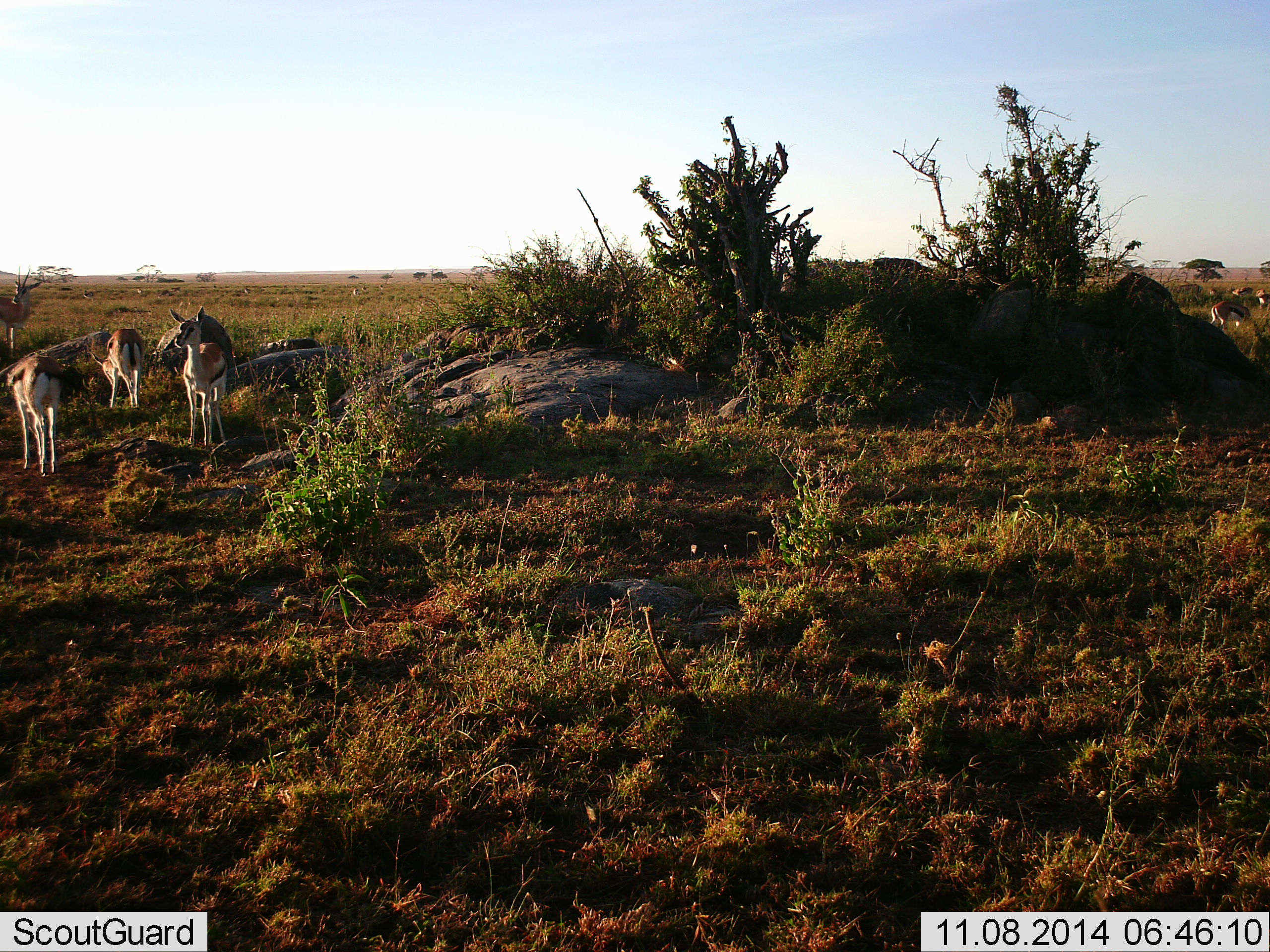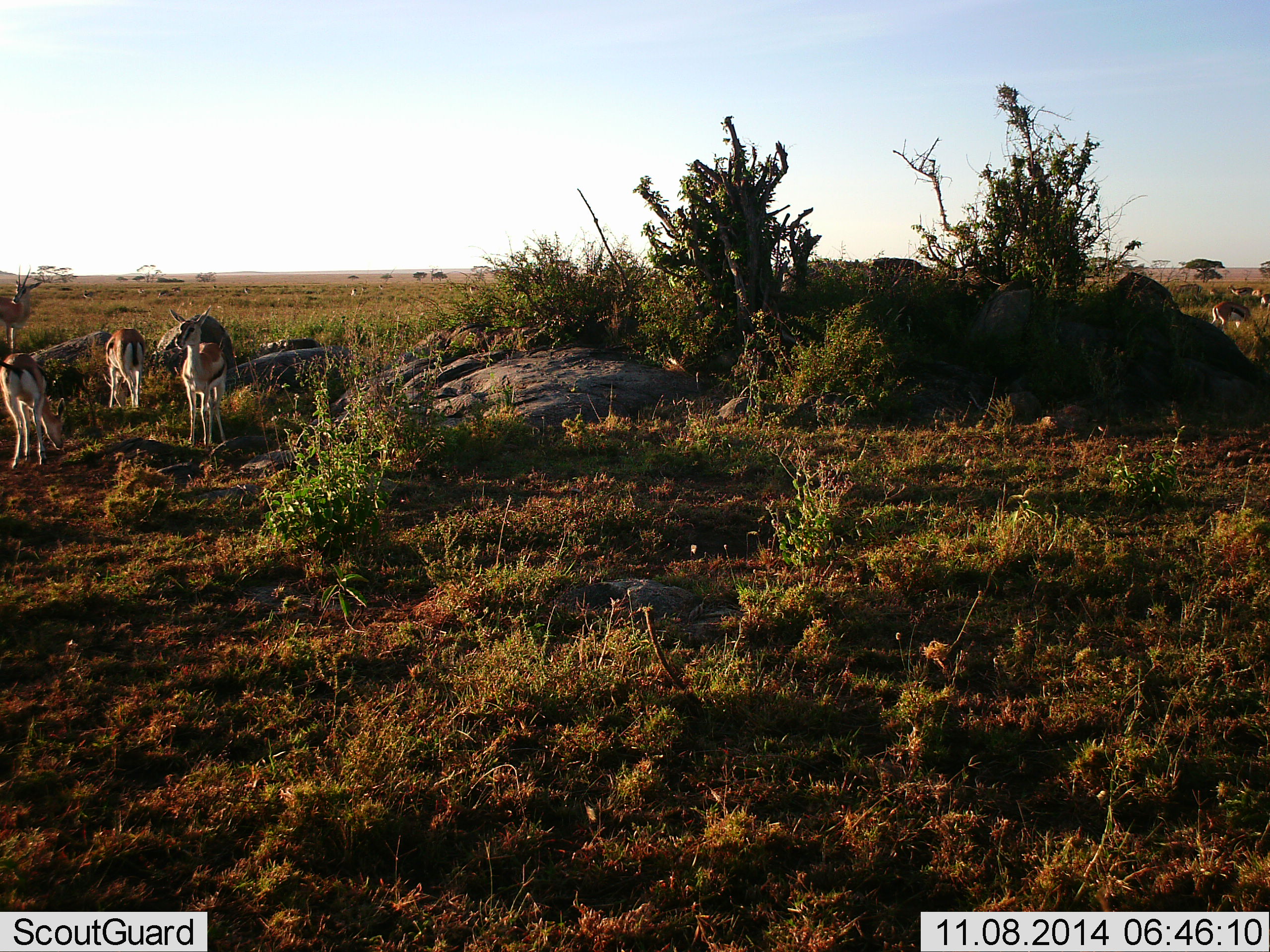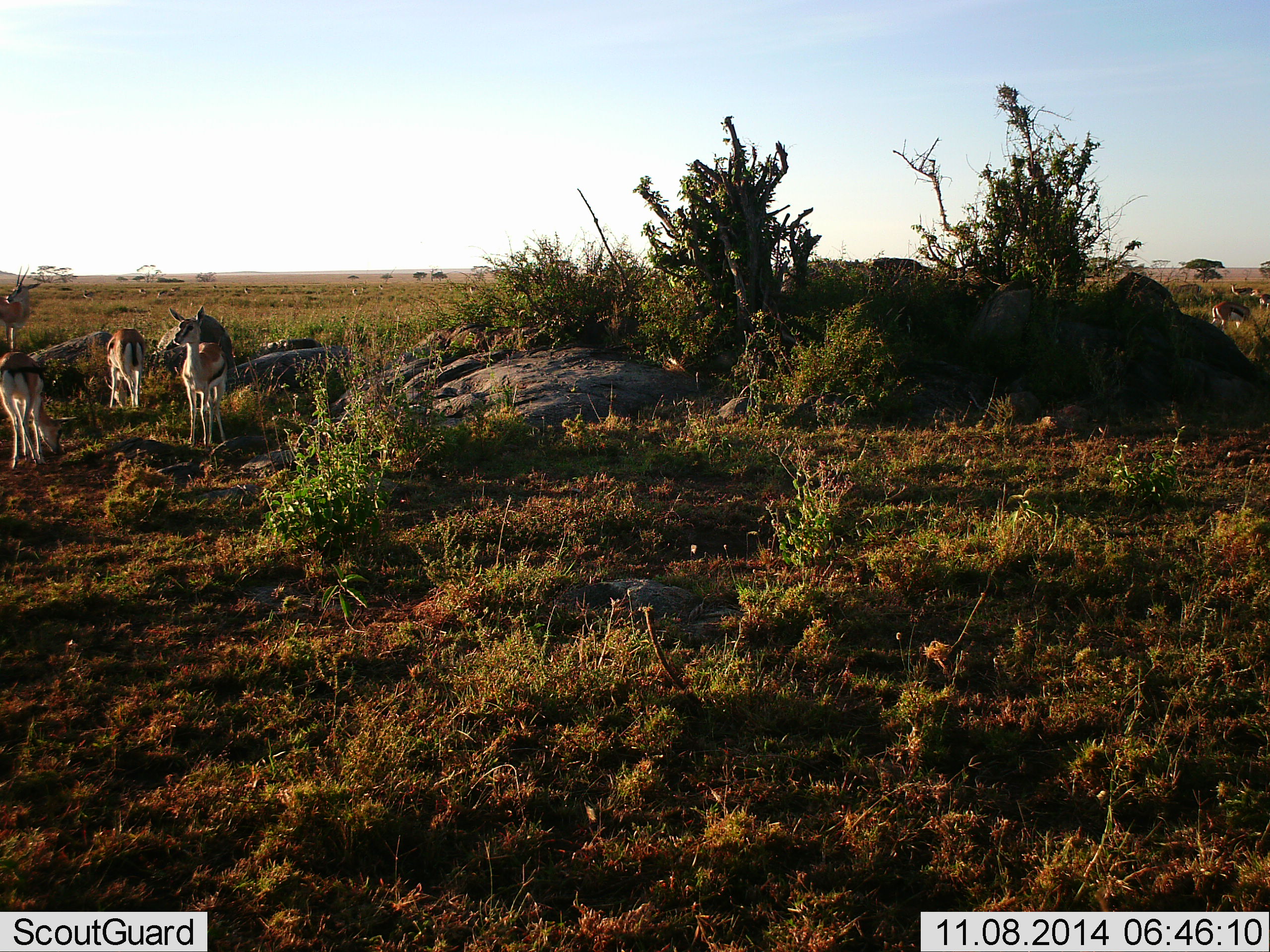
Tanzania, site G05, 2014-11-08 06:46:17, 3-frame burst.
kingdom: Animalia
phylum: Chordata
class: Mammalia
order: Artiodactyla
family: Bovidae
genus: Eudorcas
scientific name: Eudorcas thomsonii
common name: thomson's gazelle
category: gazellethomsons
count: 3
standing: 100%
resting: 0%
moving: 10%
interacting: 0%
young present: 0%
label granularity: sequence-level